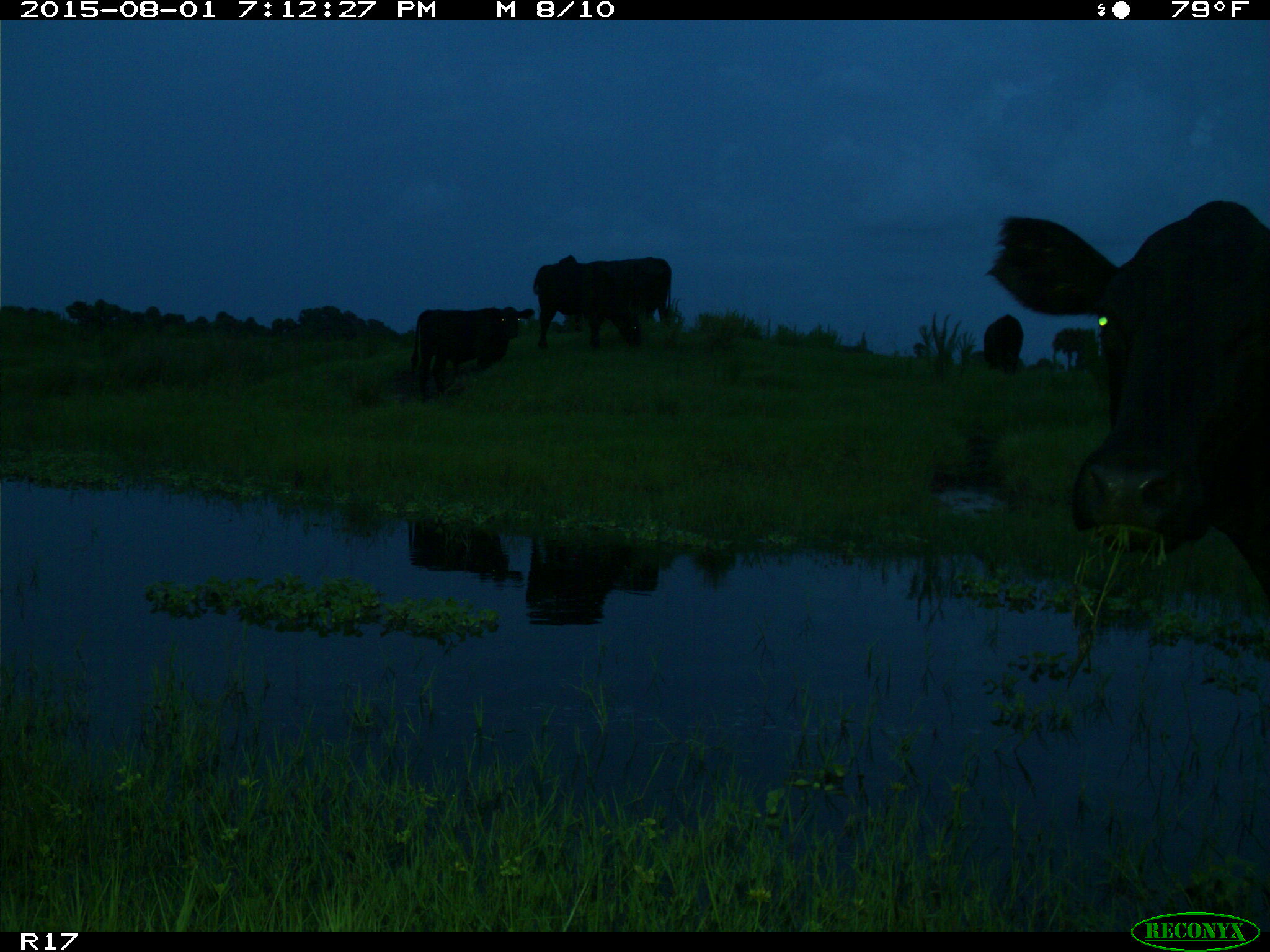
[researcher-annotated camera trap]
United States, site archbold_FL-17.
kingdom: Animalia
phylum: Chordata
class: Mammalia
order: Artiodactyla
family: Bovidae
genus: Bos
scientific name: Bos taurus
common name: domestic cow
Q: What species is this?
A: Bos taurus (domestic cow).